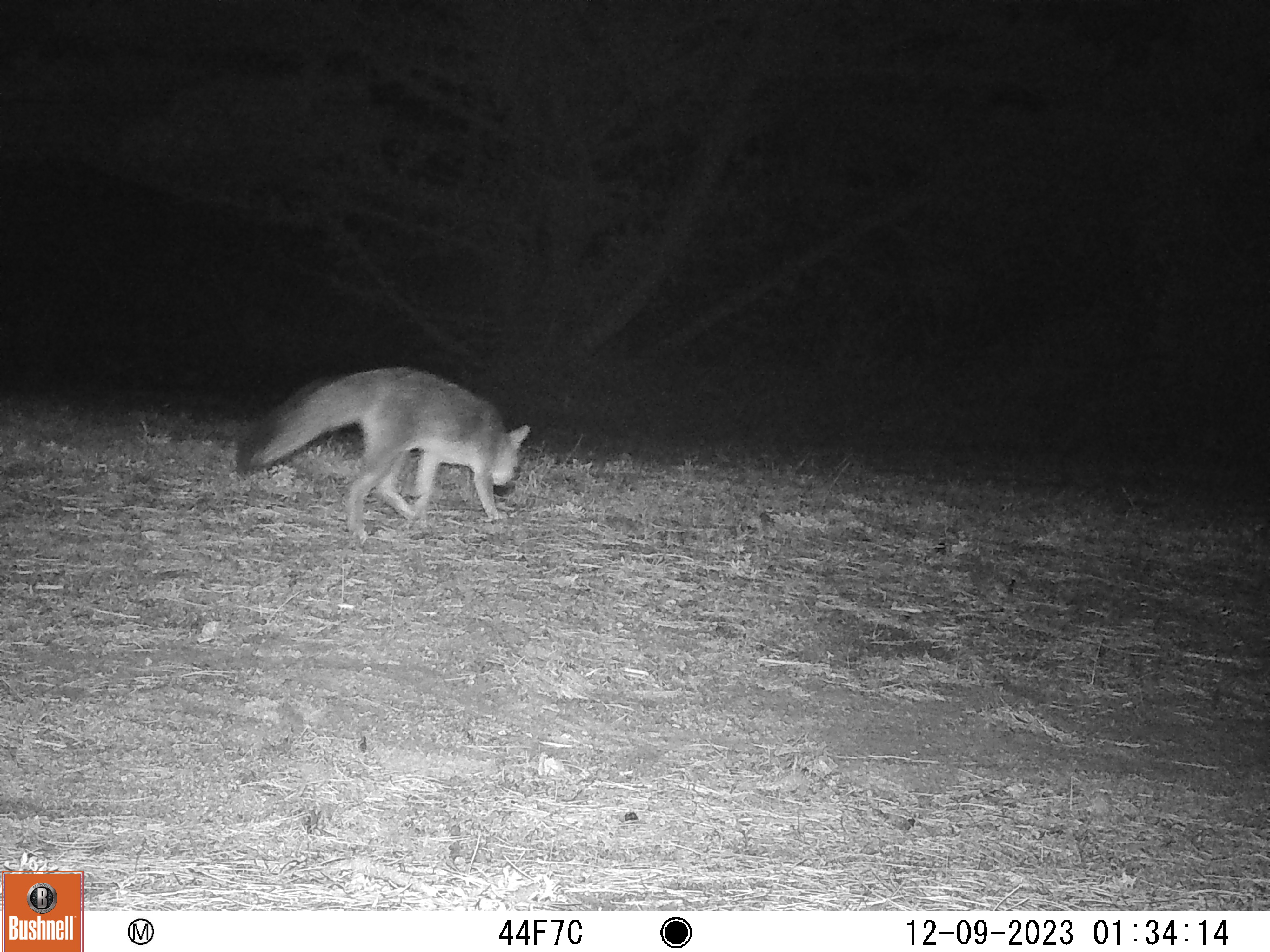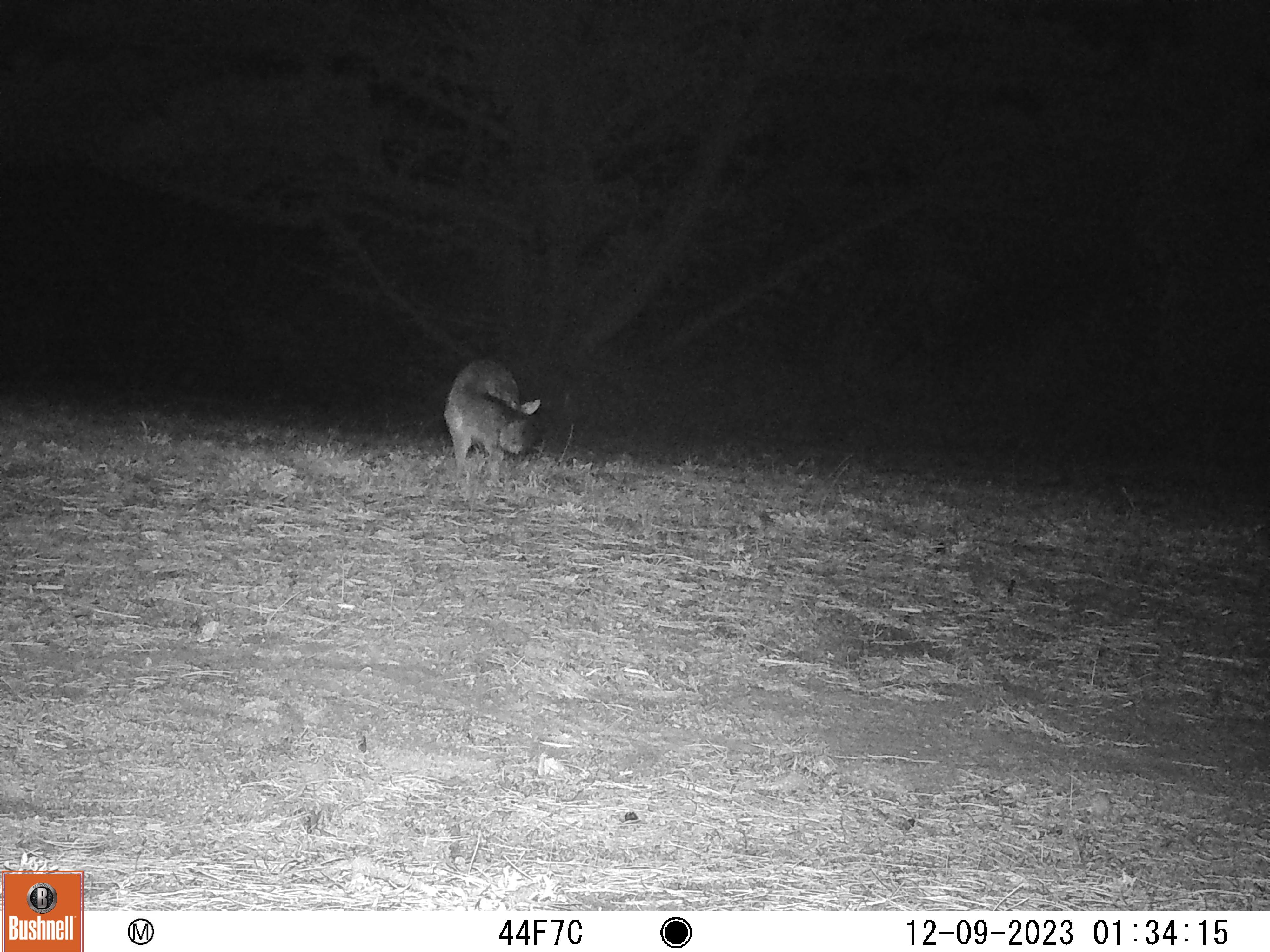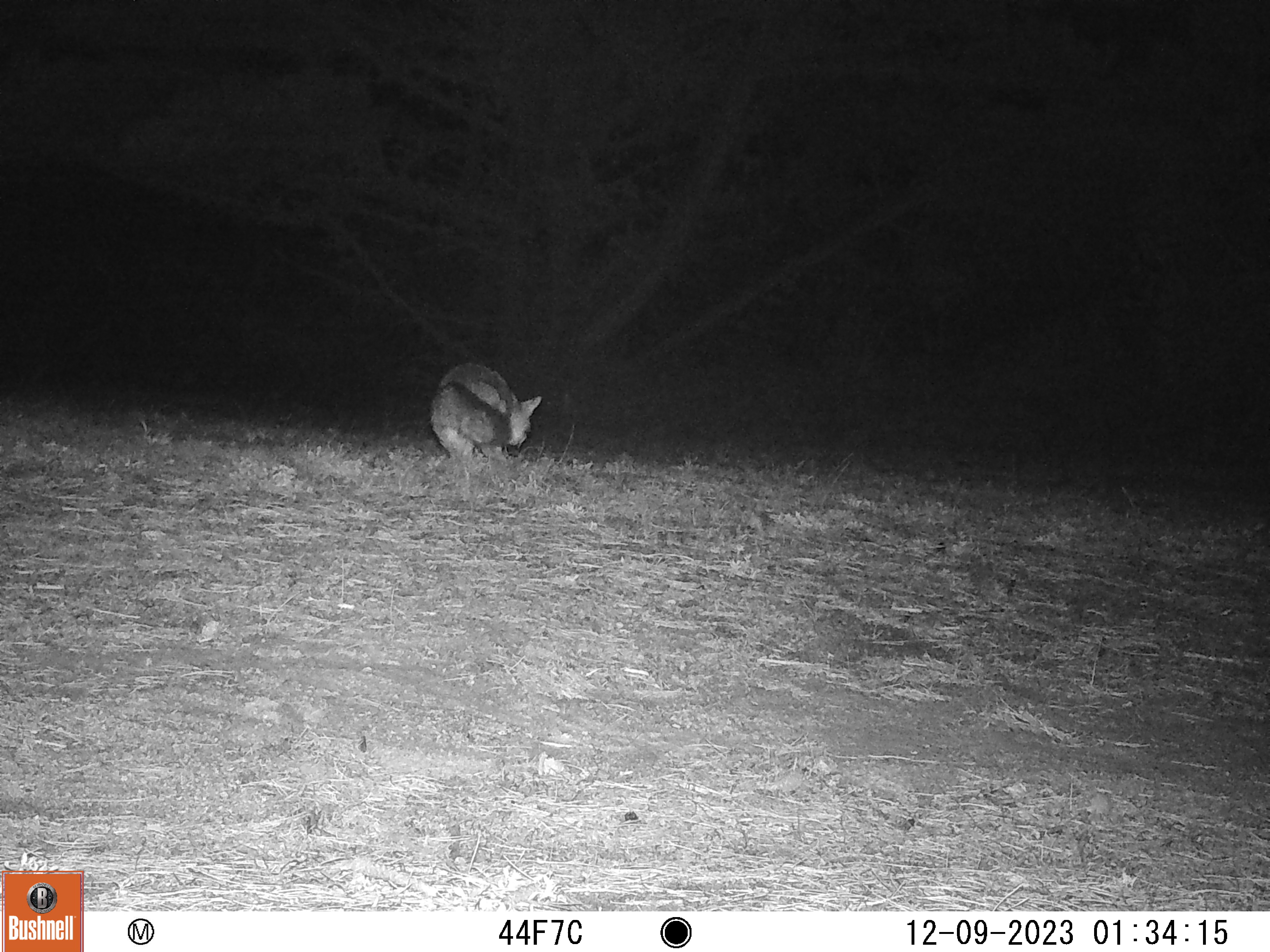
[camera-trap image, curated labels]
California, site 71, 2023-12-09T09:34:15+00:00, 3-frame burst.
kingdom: Animalia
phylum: Chordata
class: Mammalia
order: Carnivora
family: Canidae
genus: Urocyon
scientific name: Urocyon cinereoargenteus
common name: gray fox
Gray fox (Urocyon cinereoargenteus).